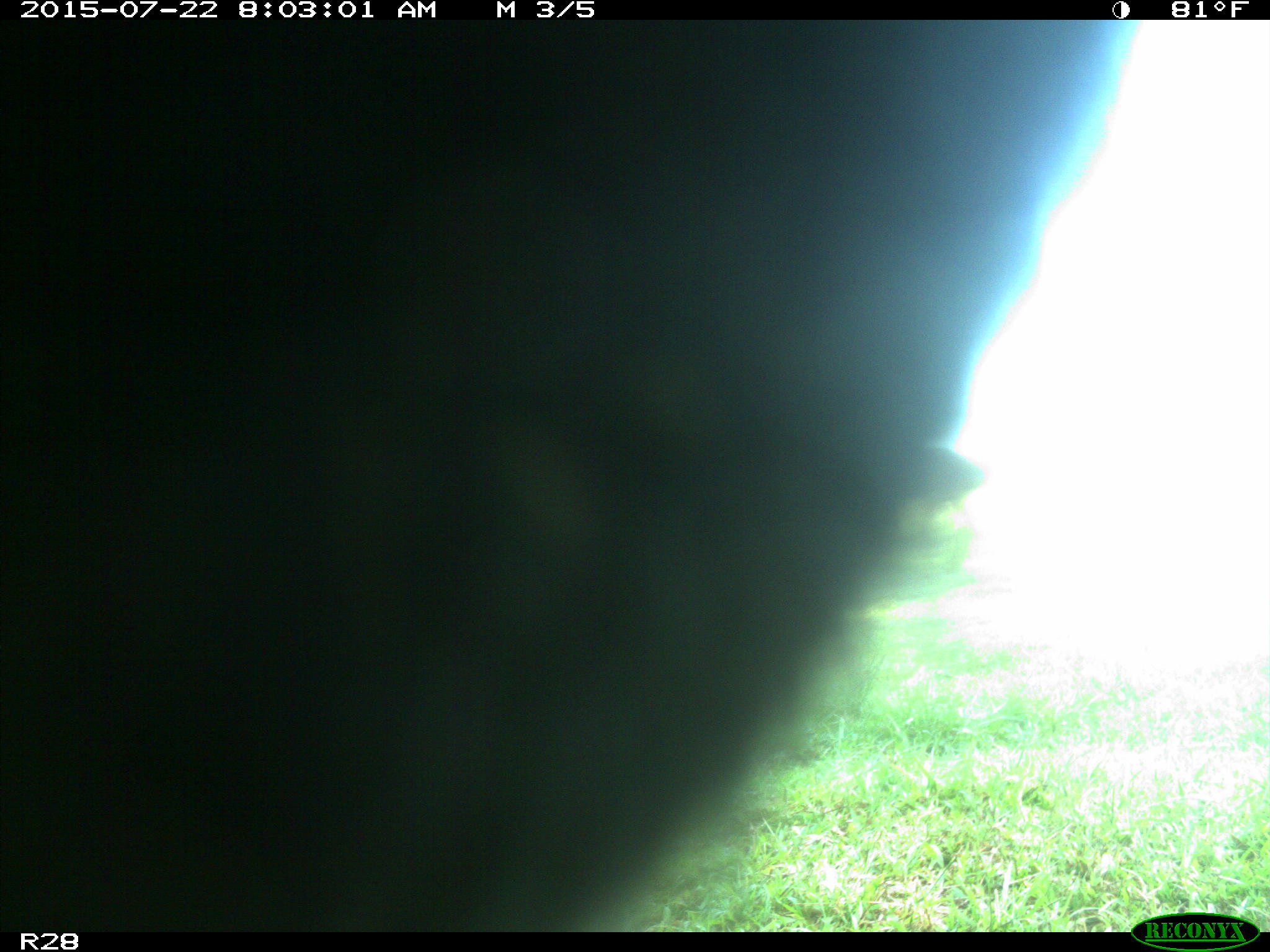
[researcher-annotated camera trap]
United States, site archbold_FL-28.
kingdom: Animalia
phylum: Chordata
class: Mammalia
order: Artiodactyla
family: Bovidae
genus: Bos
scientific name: Bos taurus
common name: domestic cow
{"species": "Bos taurus (domestic cow)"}